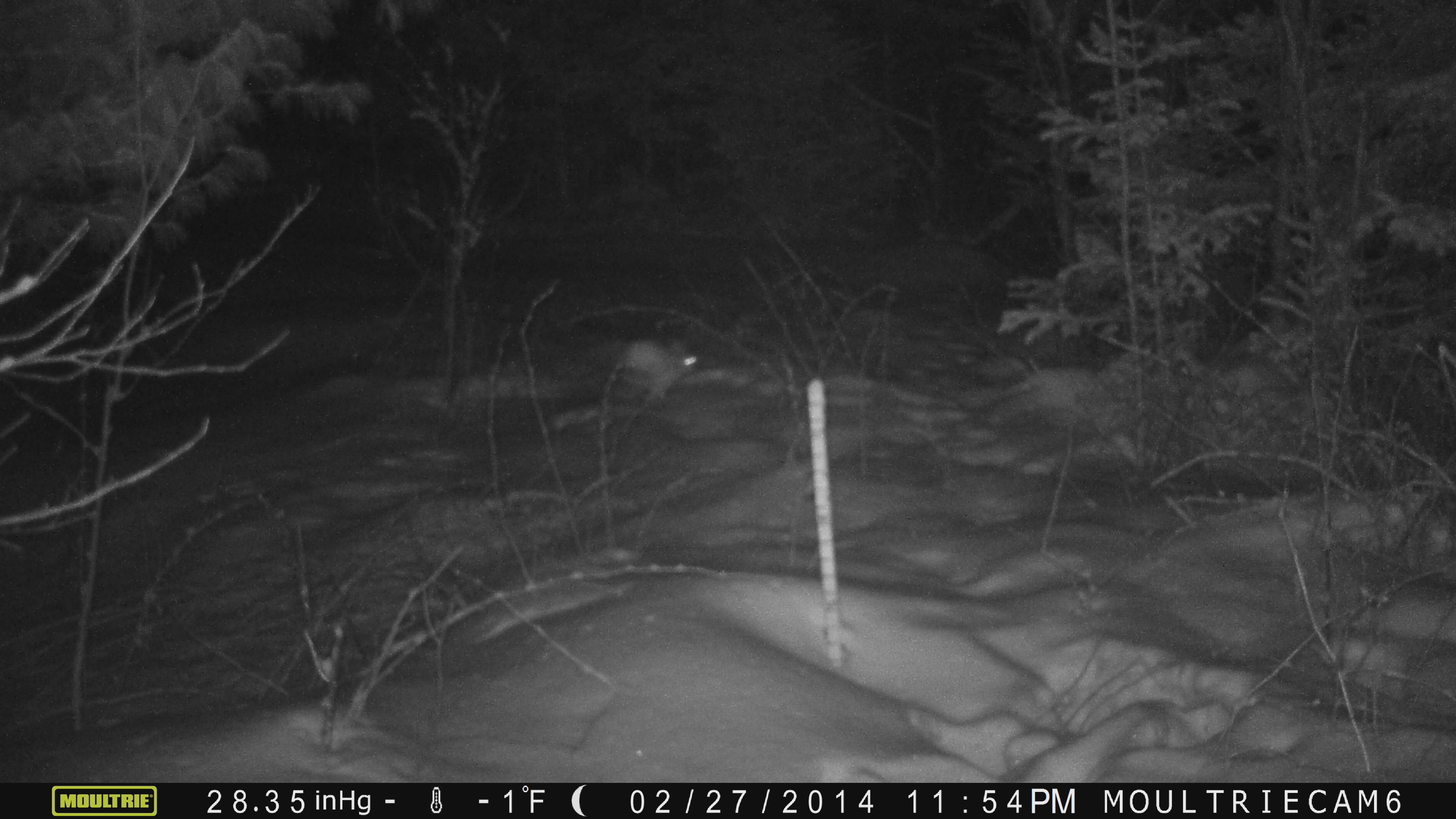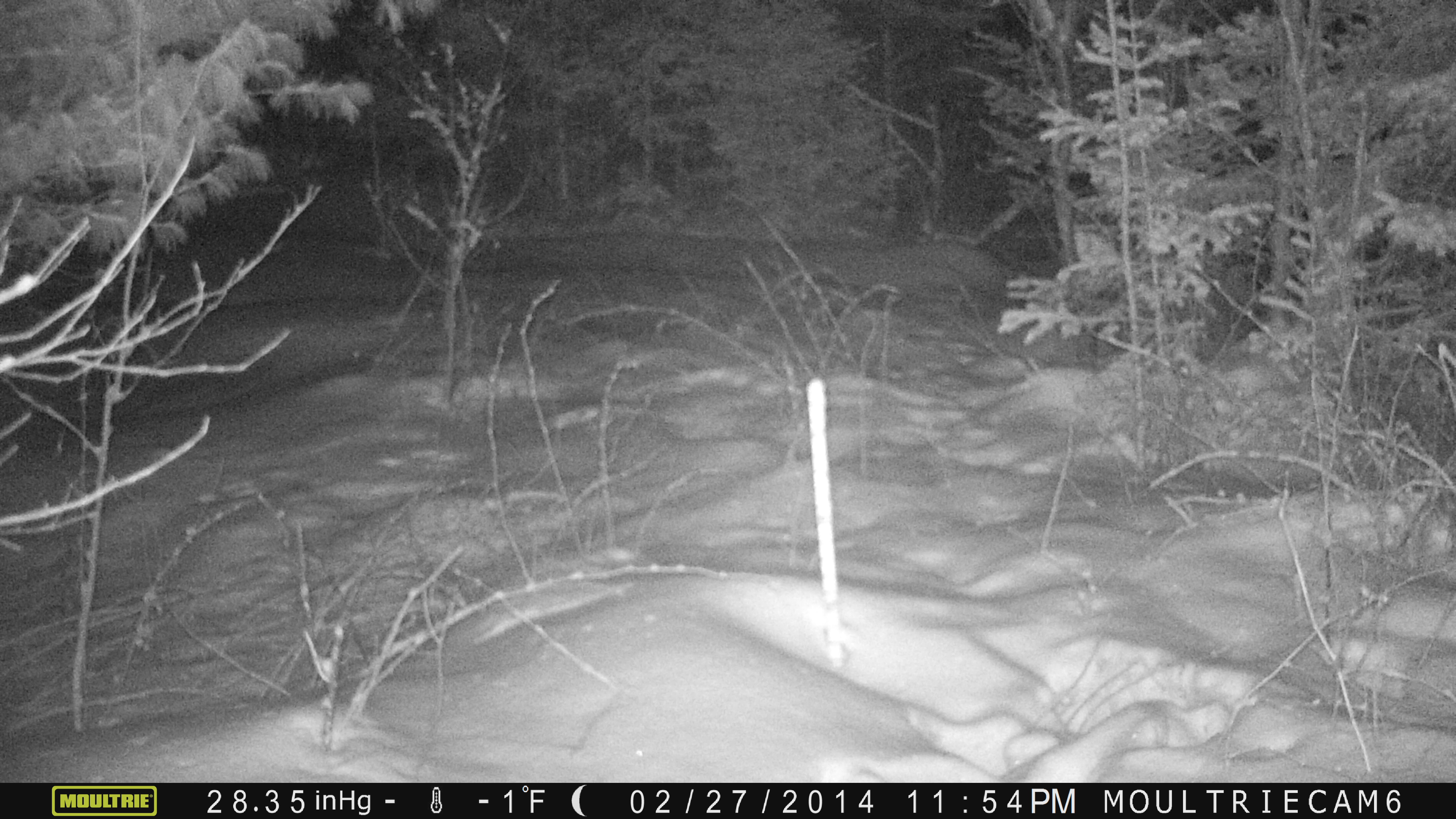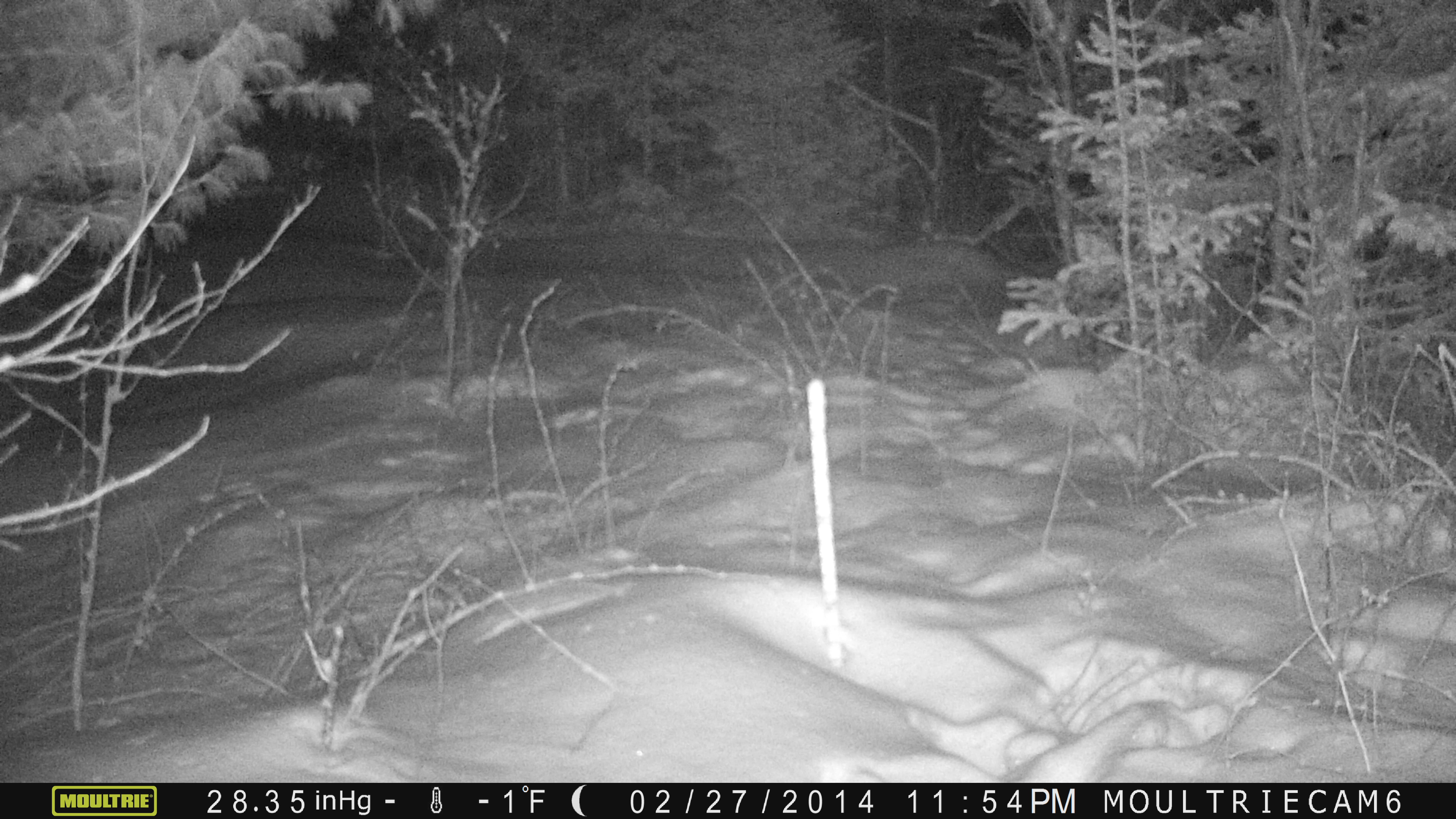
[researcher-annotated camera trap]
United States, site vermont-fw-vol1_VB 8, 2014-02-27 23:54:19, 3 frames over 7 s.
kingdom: Animalia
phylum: Chordata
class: Mammalia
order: Lagomorpha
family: Leporidae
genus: Lepus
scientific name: Lepus americanus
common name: snowshoe hare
Snowshoe hare (Lepus americanus).